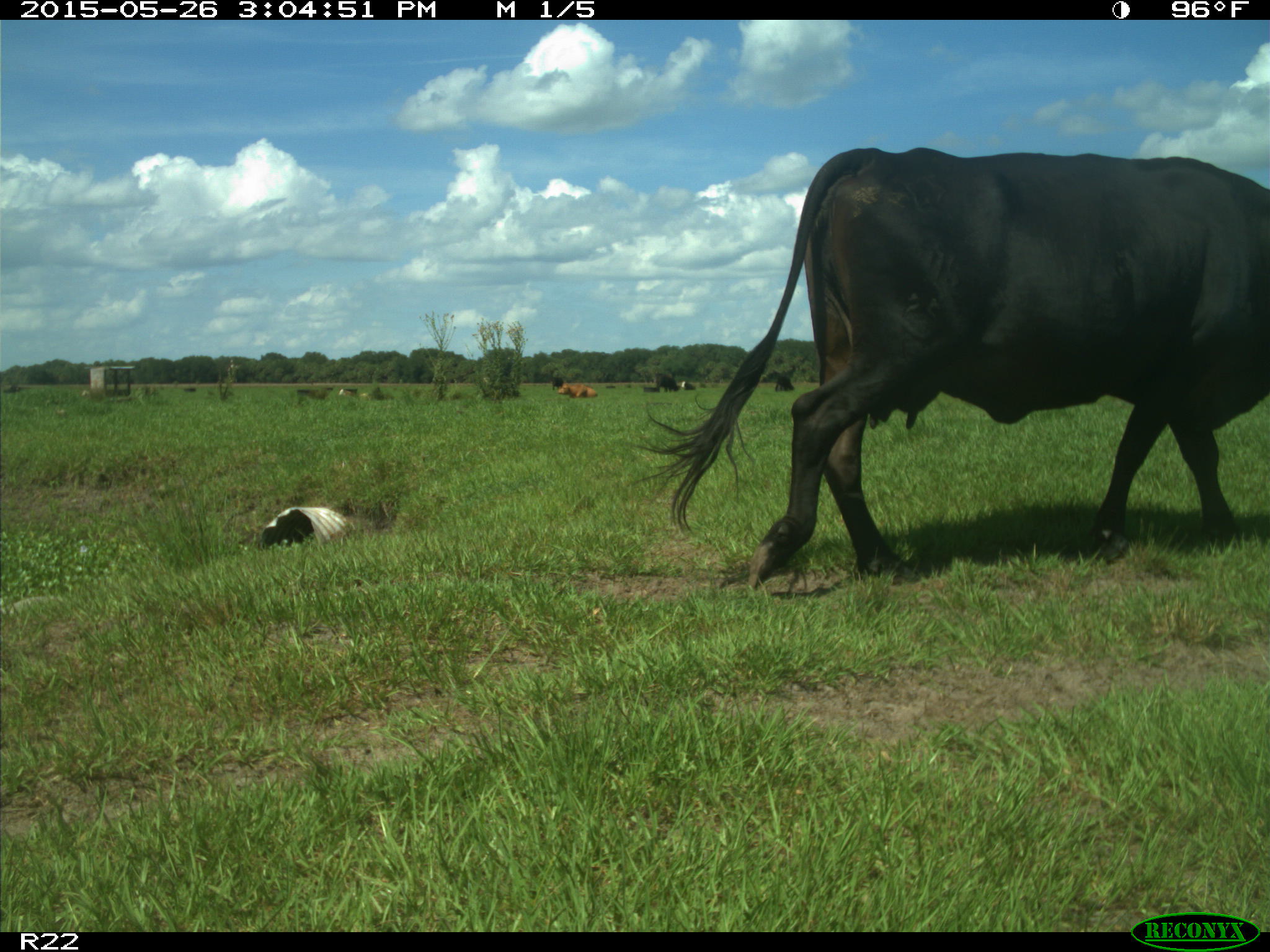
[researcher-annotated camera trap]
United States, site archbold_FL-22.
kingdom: Animalia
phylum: Chordata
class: Mammalia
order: Artiodactyla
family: Bovidae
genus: Bos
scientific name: Bos taurus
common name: domestic cow